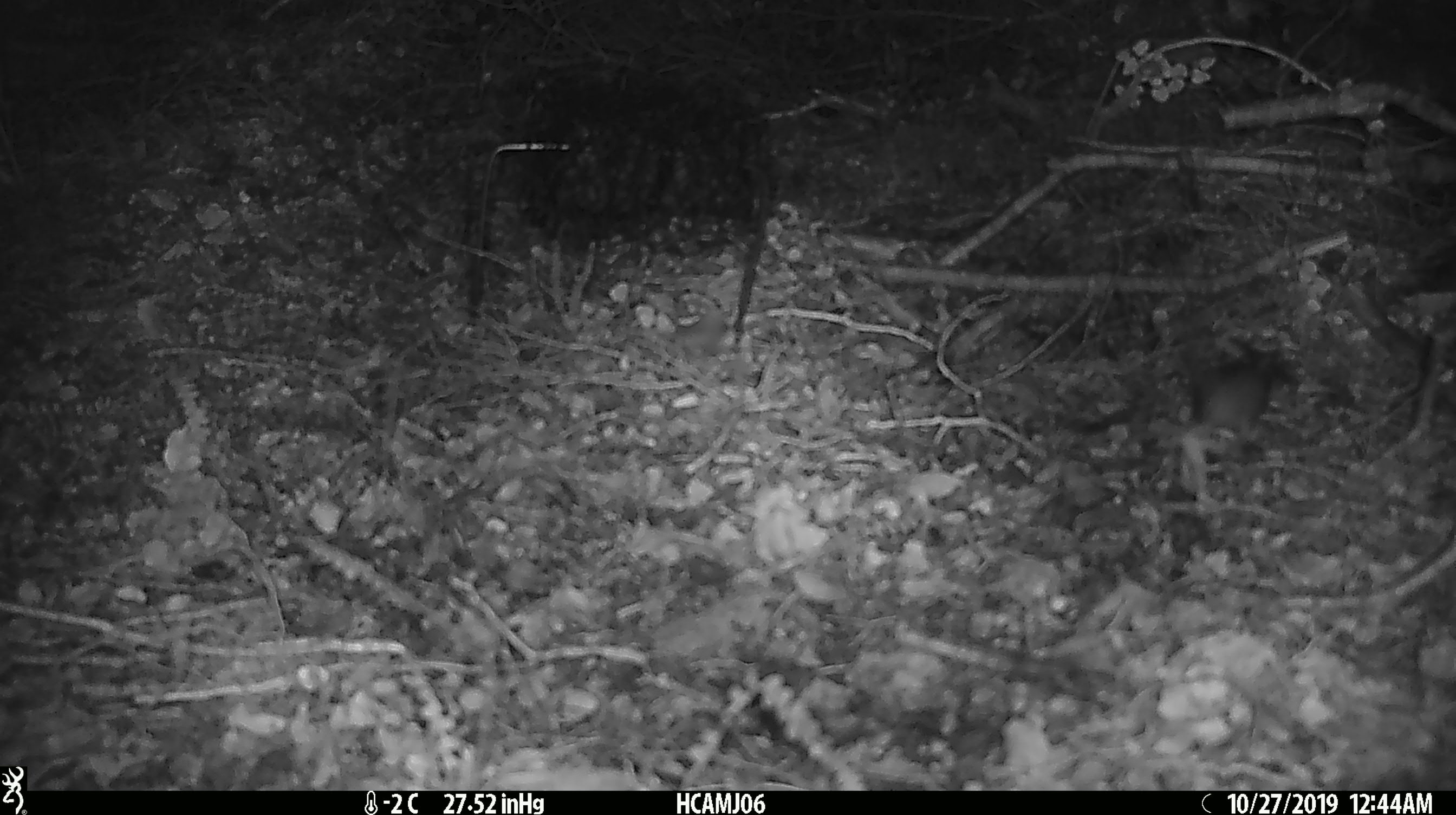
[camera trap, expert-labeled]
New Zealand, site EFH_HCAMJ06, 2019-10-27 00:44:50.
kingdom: Animalia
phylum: Chordata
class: Mammalia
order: Rodentia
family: Muridae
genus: Mus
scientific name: Mus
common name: mouse